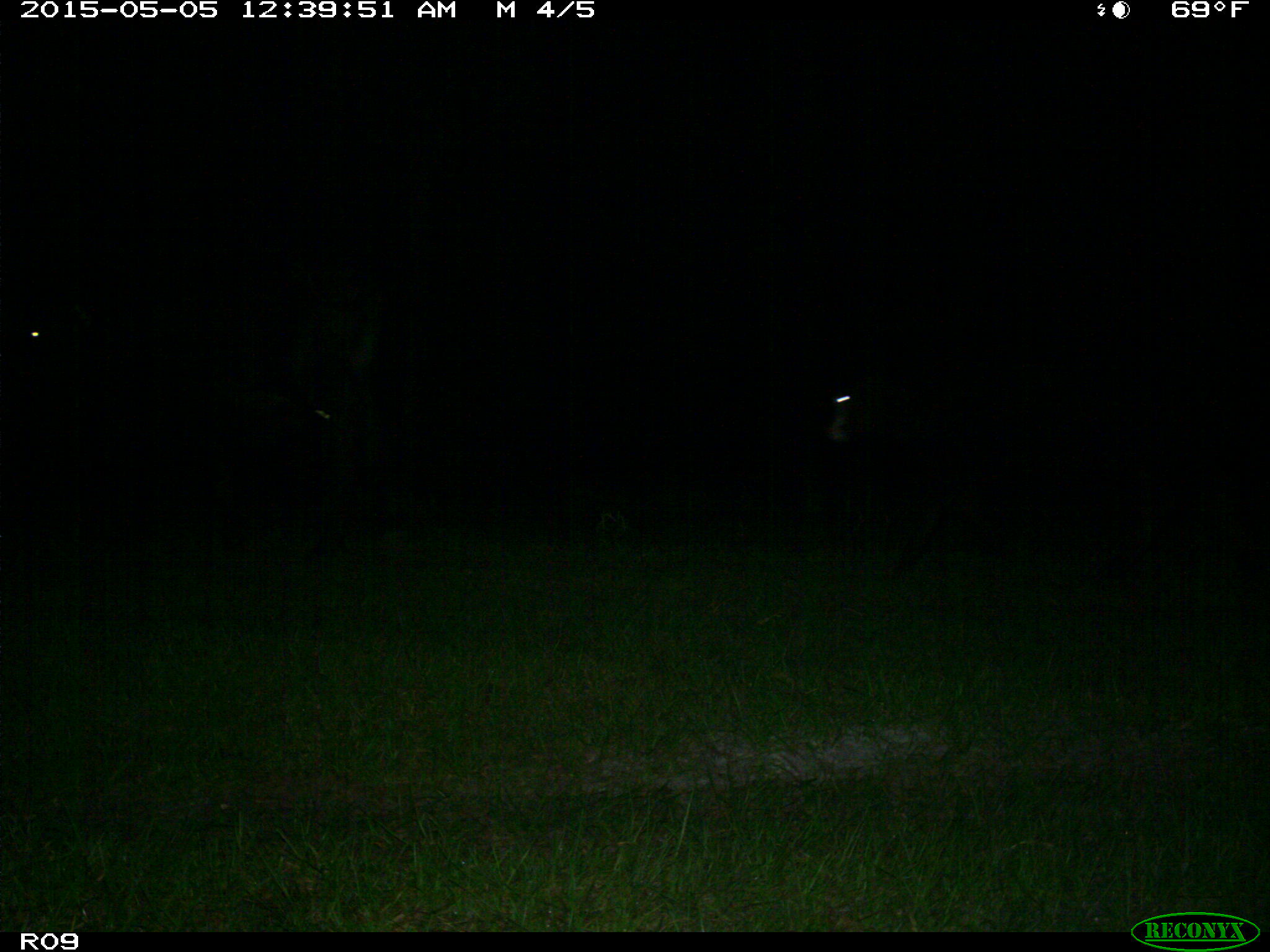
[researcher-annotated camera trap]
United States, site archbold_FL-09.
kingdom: Animalia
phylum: Chordata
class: Mammalia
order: Artiodactyla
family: Bovidae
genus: Bos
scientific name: Bos taurus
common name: domestic cow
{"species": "Bos taurus (domestic cow)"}